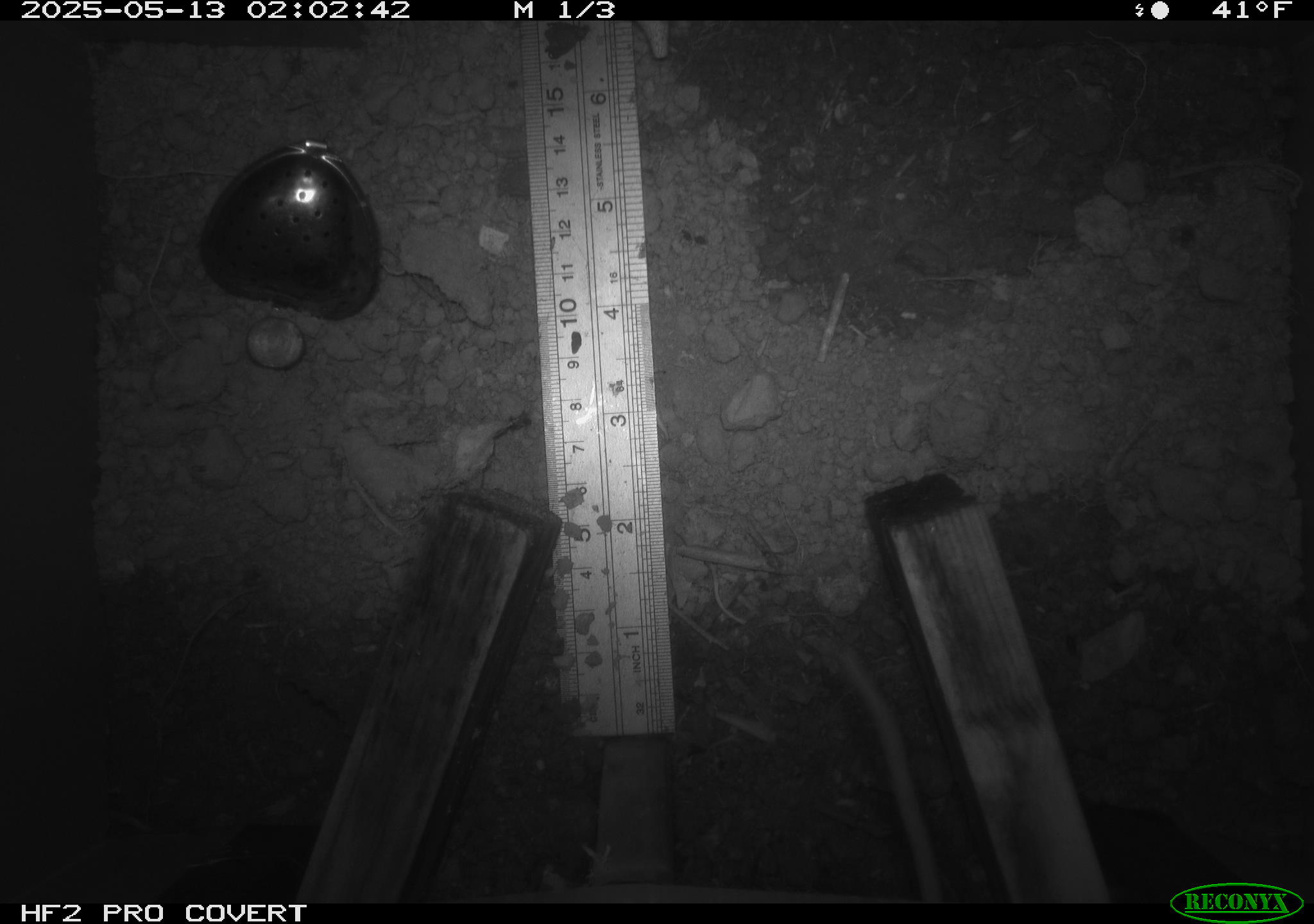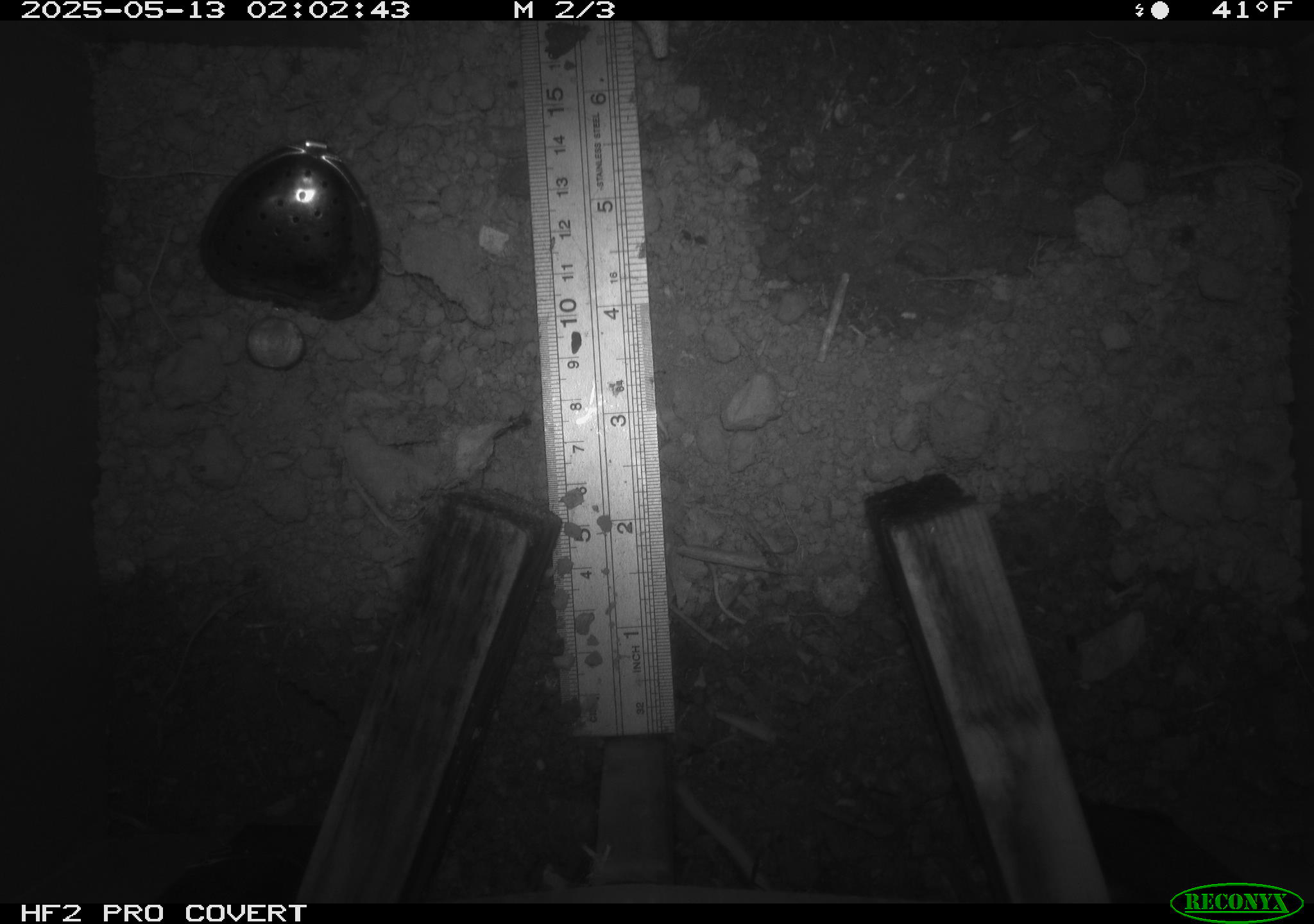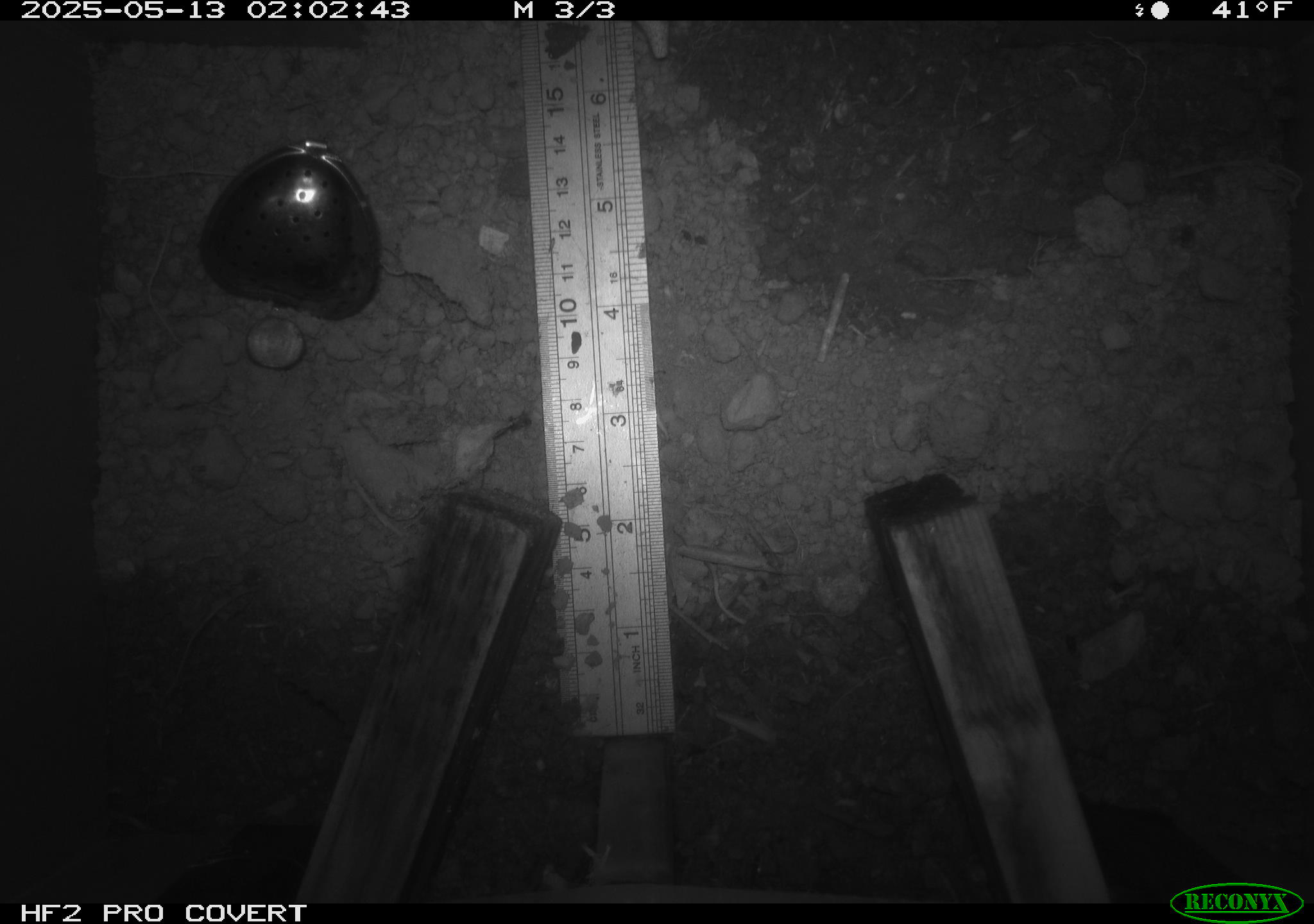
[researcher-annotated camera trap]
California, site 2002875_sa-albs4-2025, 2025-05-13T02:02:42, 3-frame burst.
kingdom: Animalia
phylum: Chordata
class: Mammalia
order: Rodentia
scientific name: Rodentia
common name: mouse species